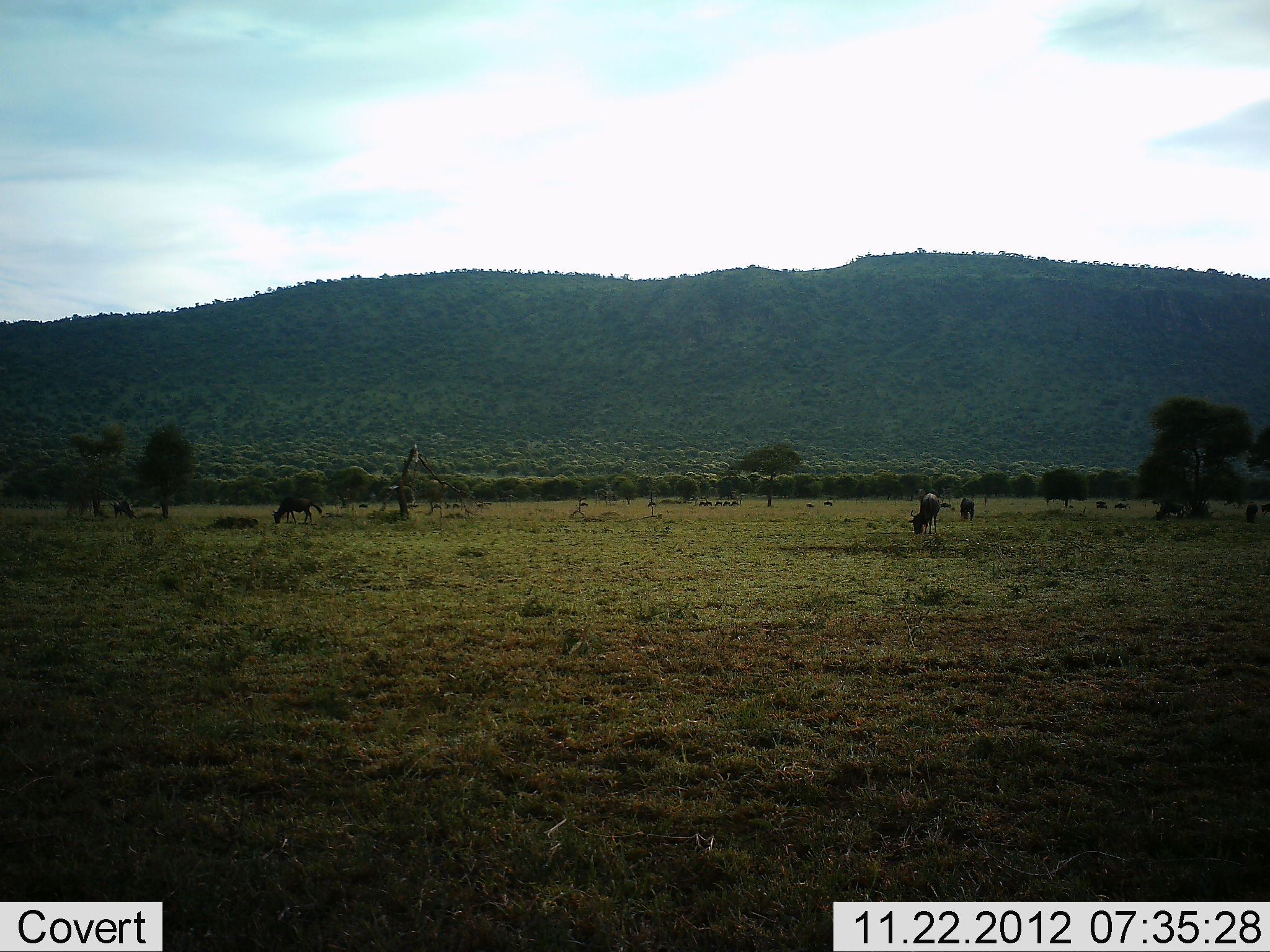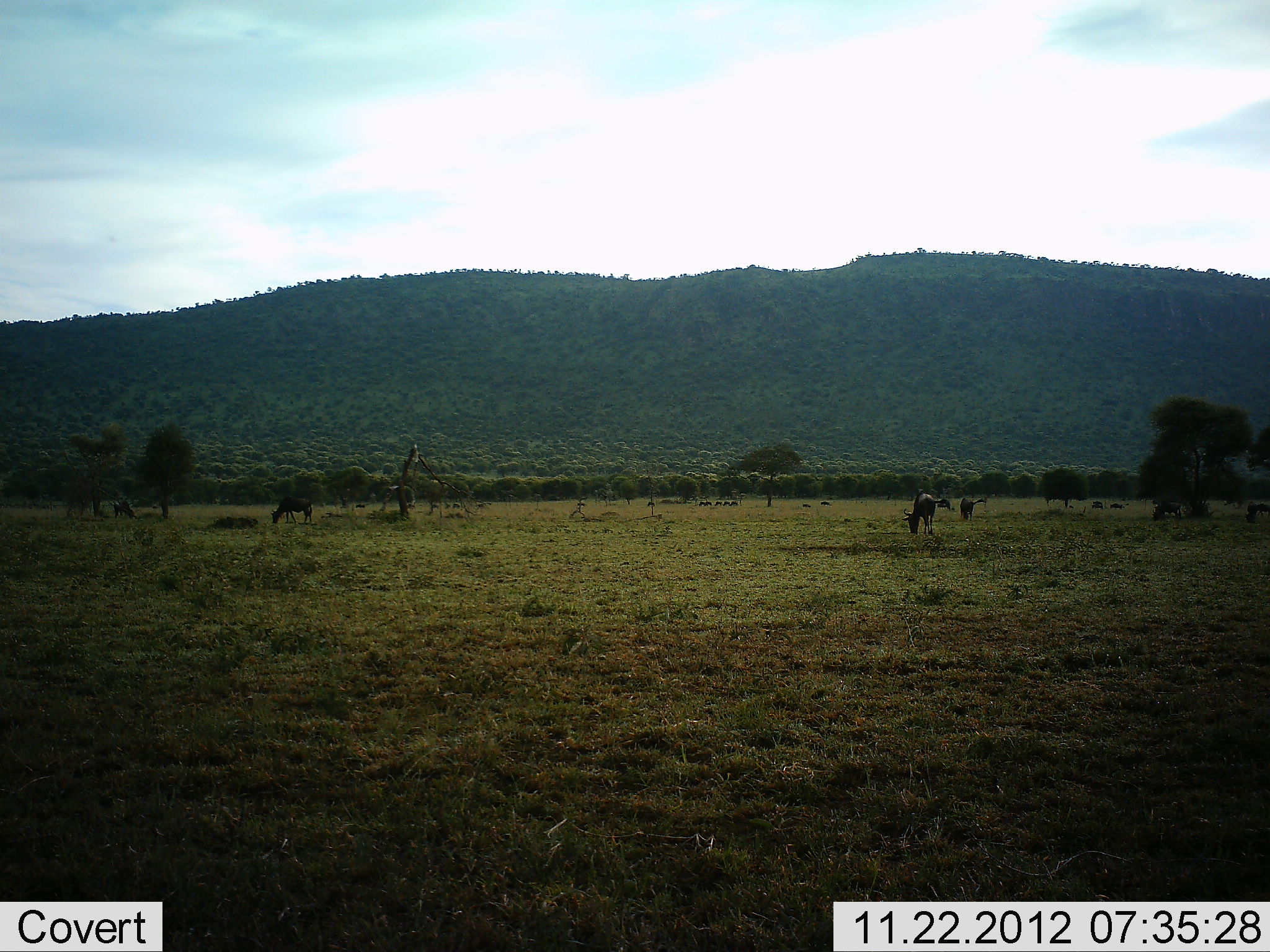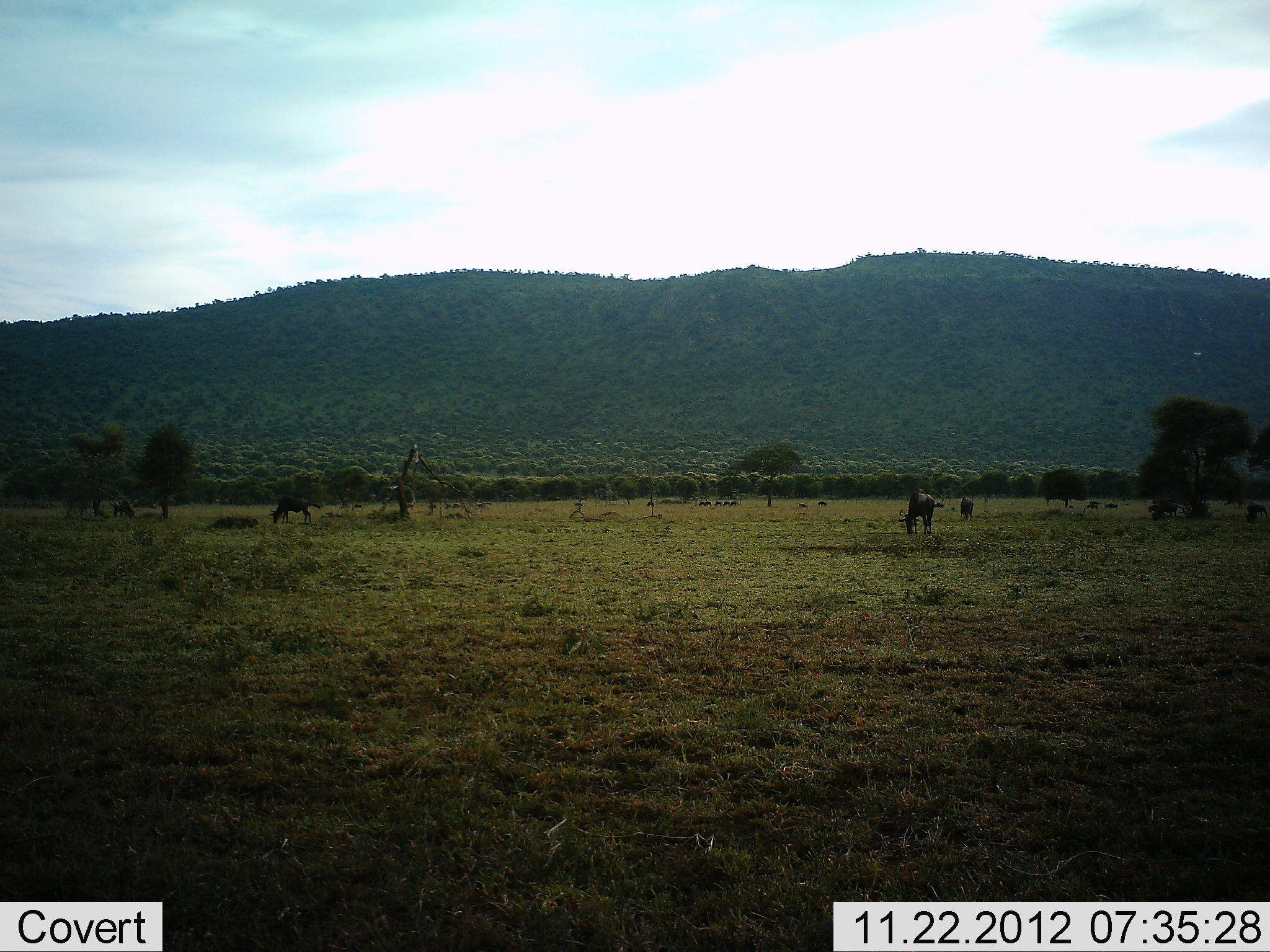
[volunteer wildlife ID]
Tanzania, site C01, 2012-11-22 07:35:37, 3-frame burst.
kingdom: Animalia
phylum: Chordata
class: Mammalia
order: Artiodactyla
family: Bovidae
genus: Connochaetes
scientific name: Connochaetes taurinus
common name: blue wildebeest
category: wildebeest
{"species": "wildebeest (blue wildebeest) (Connochaetes taurinus)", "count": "11-50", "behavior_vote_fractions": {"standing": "11%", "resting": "5%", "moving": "42%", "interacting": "0%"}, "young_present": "0%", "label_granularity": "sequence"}